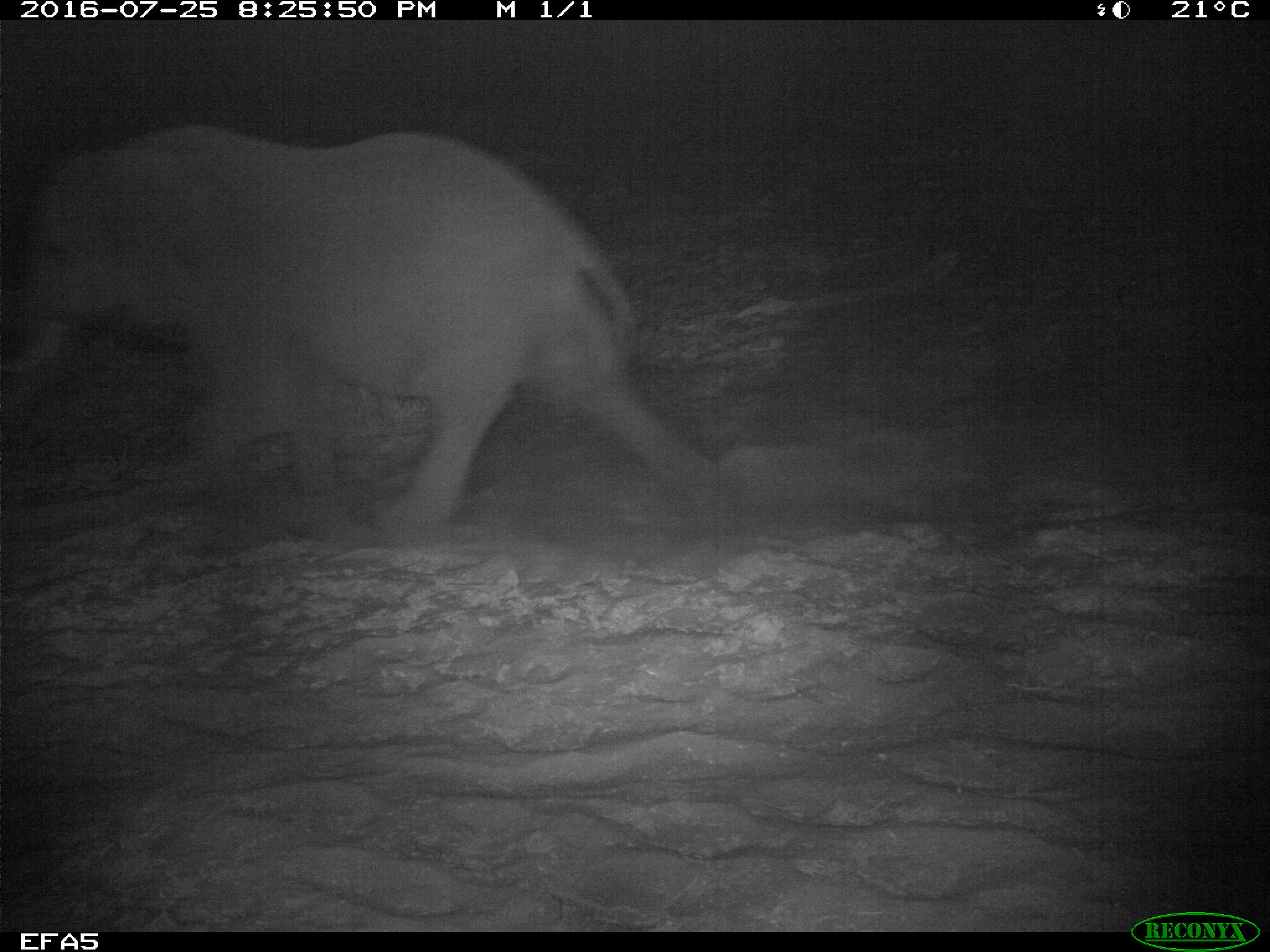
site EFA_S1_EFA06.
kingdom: Animalia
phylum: Chordata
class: Mammalia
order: Proboscidea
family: Elephantidae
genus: Loxodonta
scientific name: Loxodonta africana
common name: african bush elephant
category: elephant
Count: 1.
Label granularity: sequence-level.